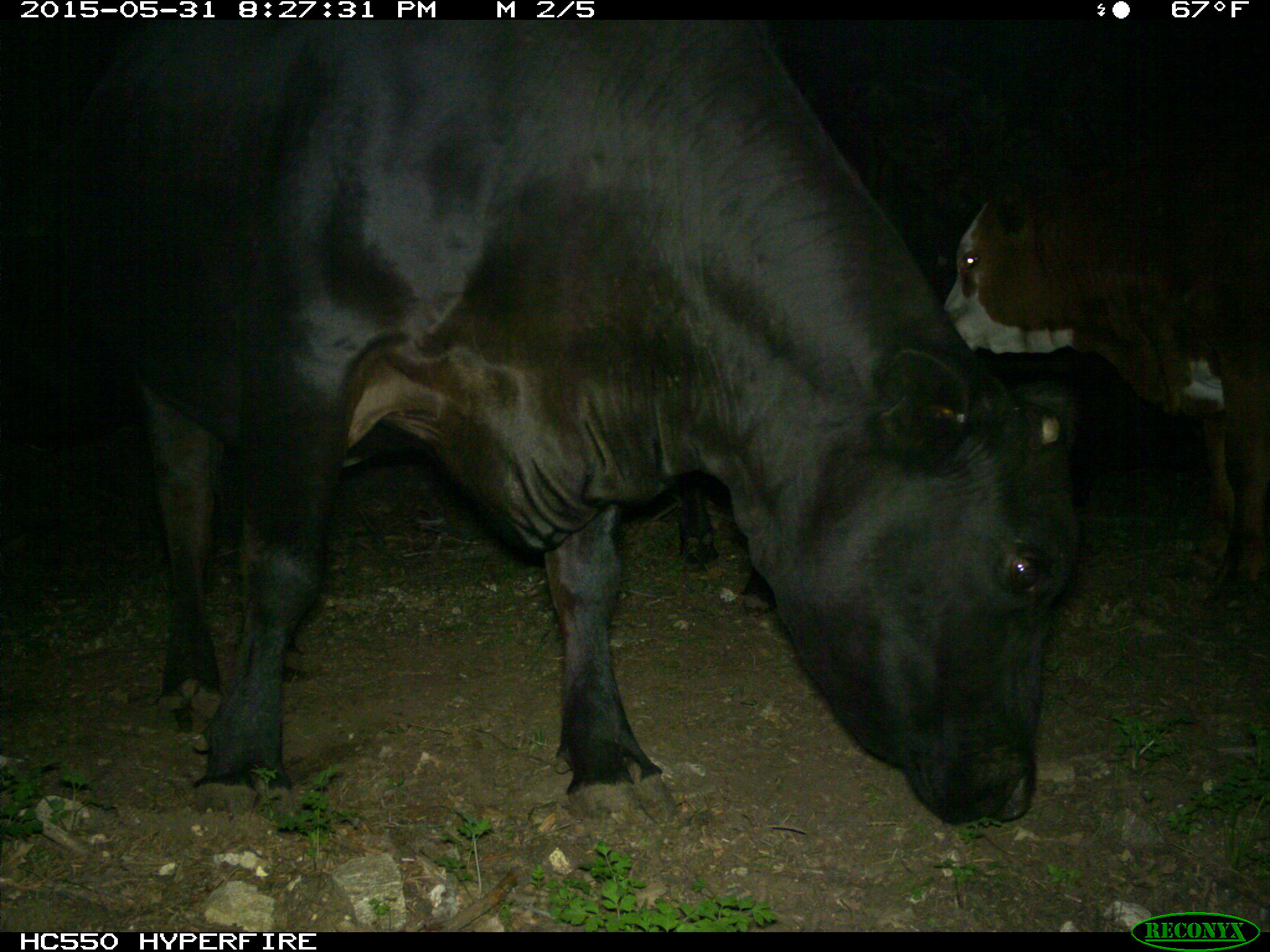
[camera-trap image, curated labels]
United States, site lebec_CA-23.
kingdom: Animalia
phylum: Chordata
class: Mammalia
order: Artiodactyla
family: Bovidae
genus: Bos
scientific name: Bos taurus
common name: domestic cow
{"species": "Bos taurus (domestic cow)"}